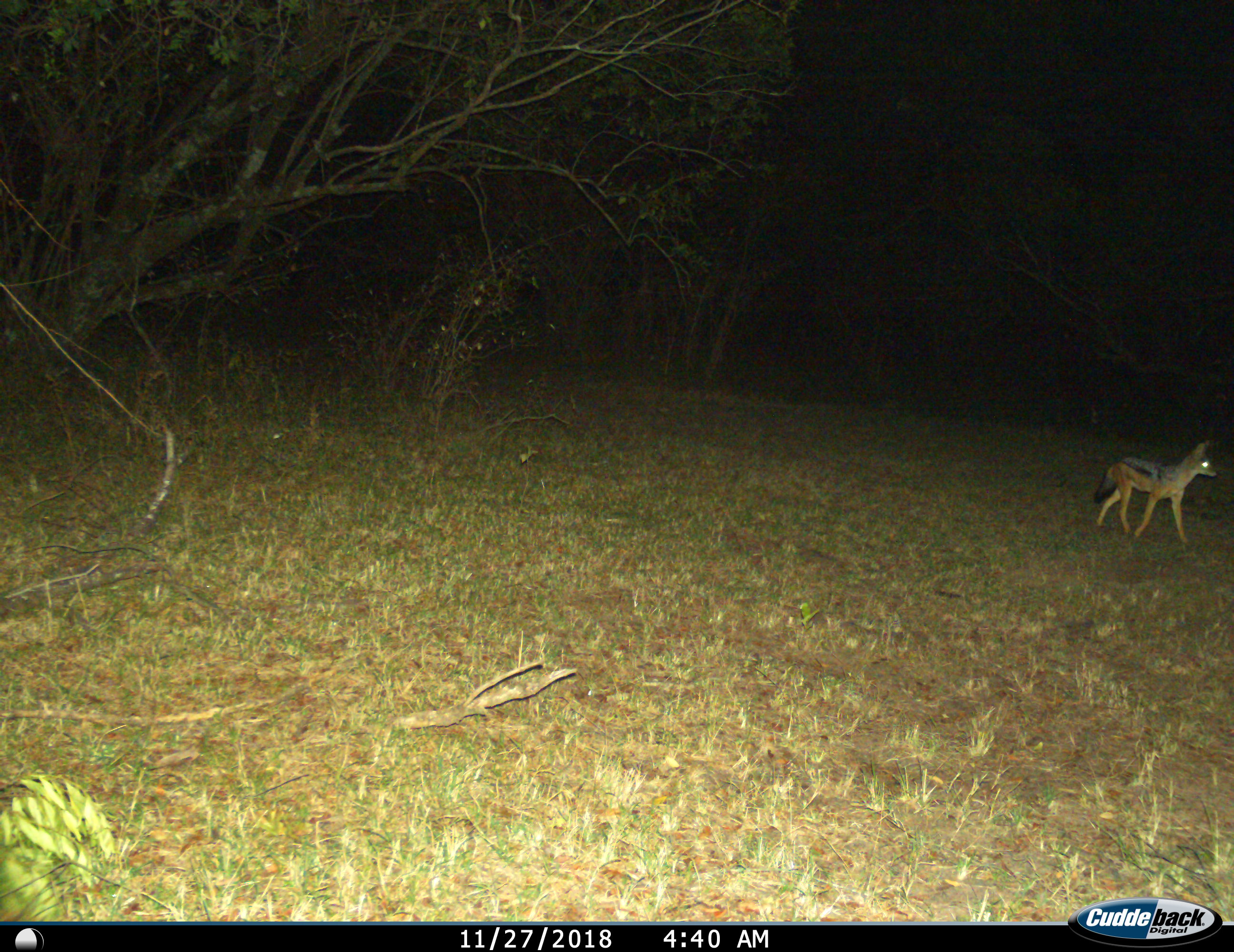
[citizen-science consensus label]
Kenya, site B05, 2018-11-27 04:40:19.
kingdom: Animalia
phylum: Chordata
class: Mammalia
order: Carnivora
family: Canidae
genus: Lupulella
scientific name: Lupulella mesomelas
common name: black-backed jackal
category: jackalblackbacked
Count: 1.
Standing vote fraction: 20%.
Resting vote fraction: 0%.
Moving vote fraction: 80%.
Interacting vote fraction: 0%.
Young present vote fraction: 0%.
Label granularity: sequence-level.